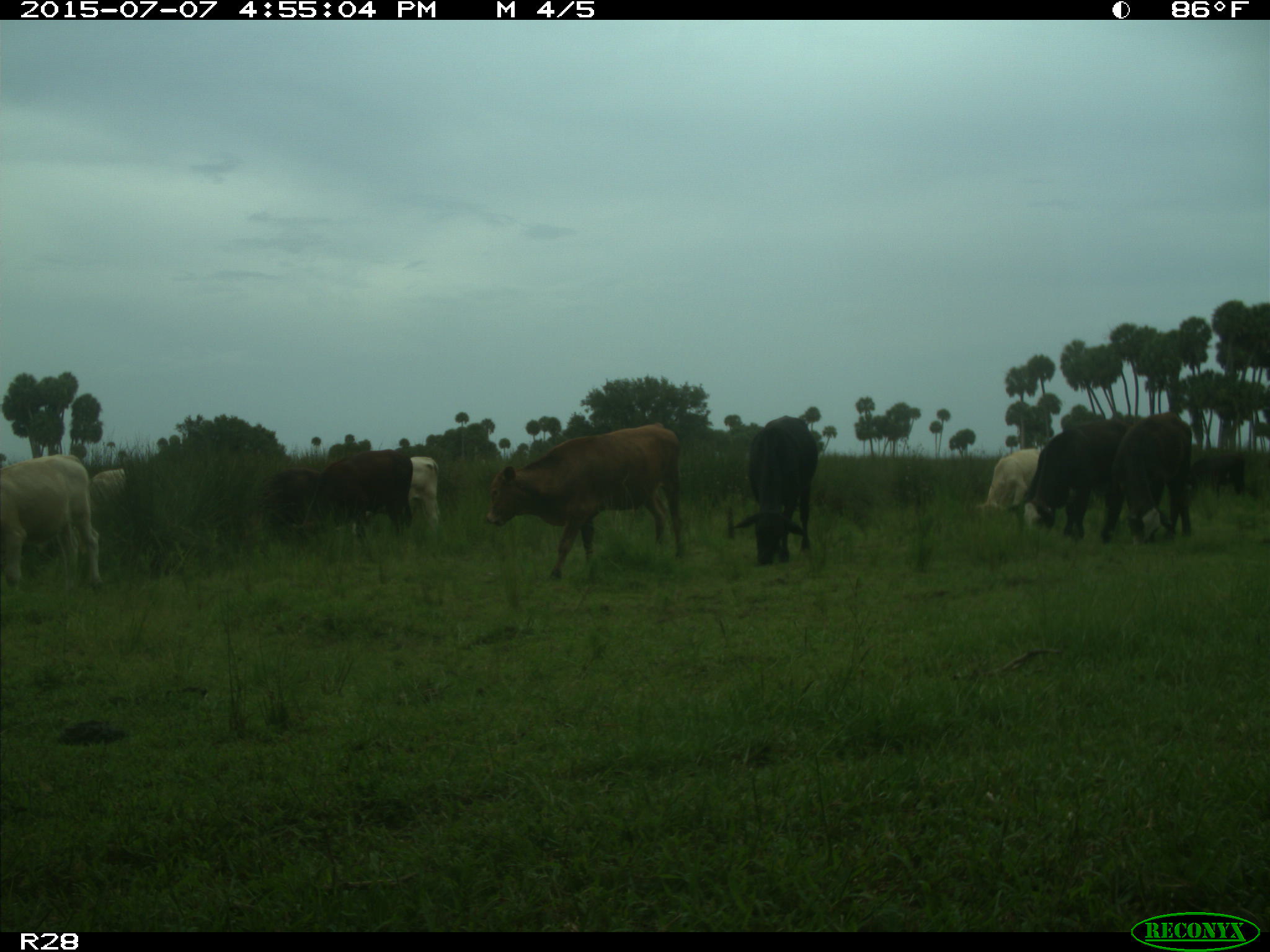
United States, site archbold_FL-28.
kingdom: Animalia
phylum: Chordata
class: Mammalia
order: Artiodactyla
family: Bovidae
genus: Bos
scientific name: Bos taurus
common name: domestic cow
Bos taurus (domestic cow).